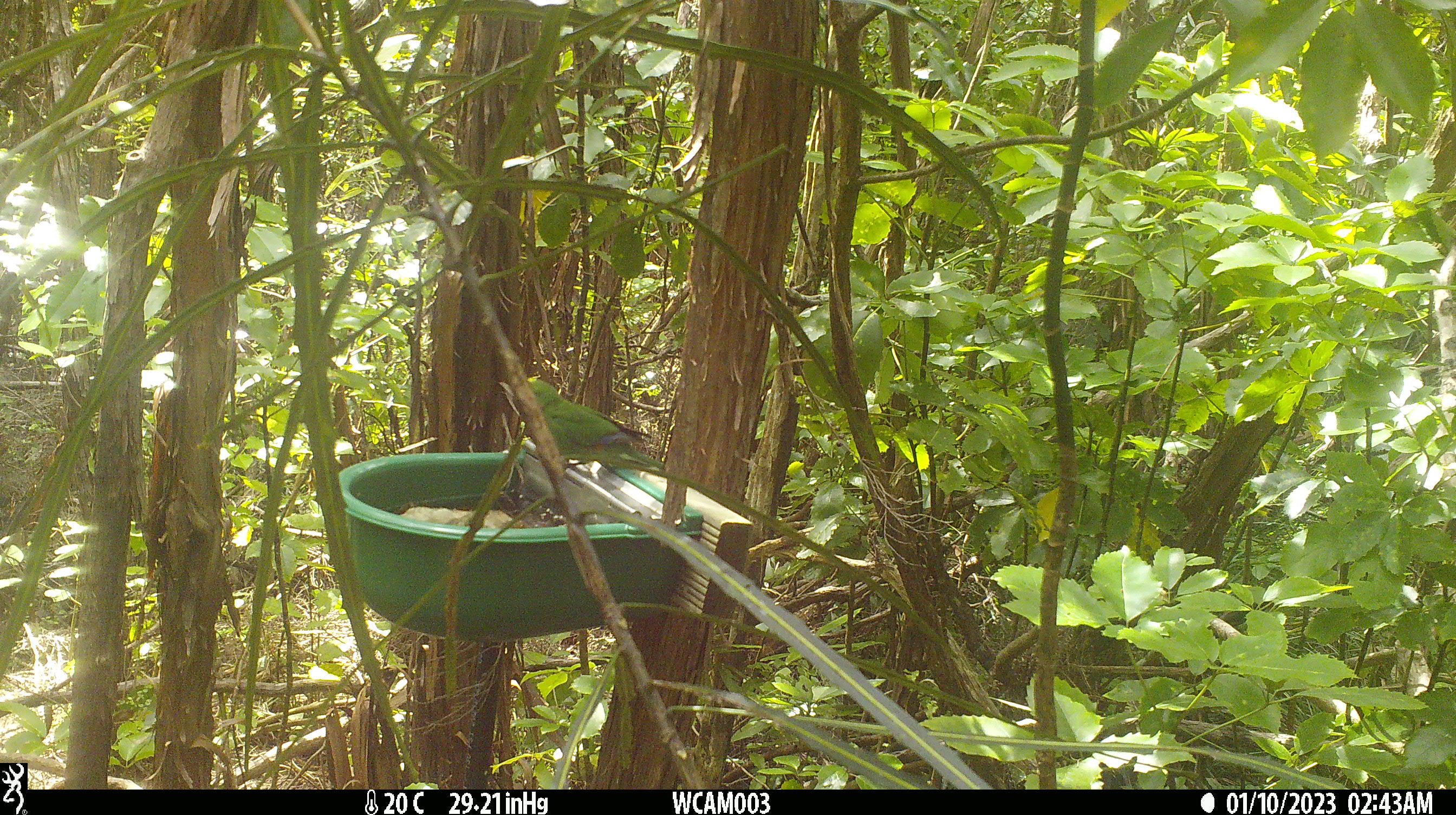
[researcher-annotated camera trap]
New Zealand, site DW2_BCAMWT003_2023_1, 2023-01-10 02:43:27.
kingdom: Animalia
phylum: Chordata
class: Aves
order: Psittaciformes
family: Psittaculidae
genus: Cyanoramphus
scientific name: Cyanoramphus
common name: parakeet